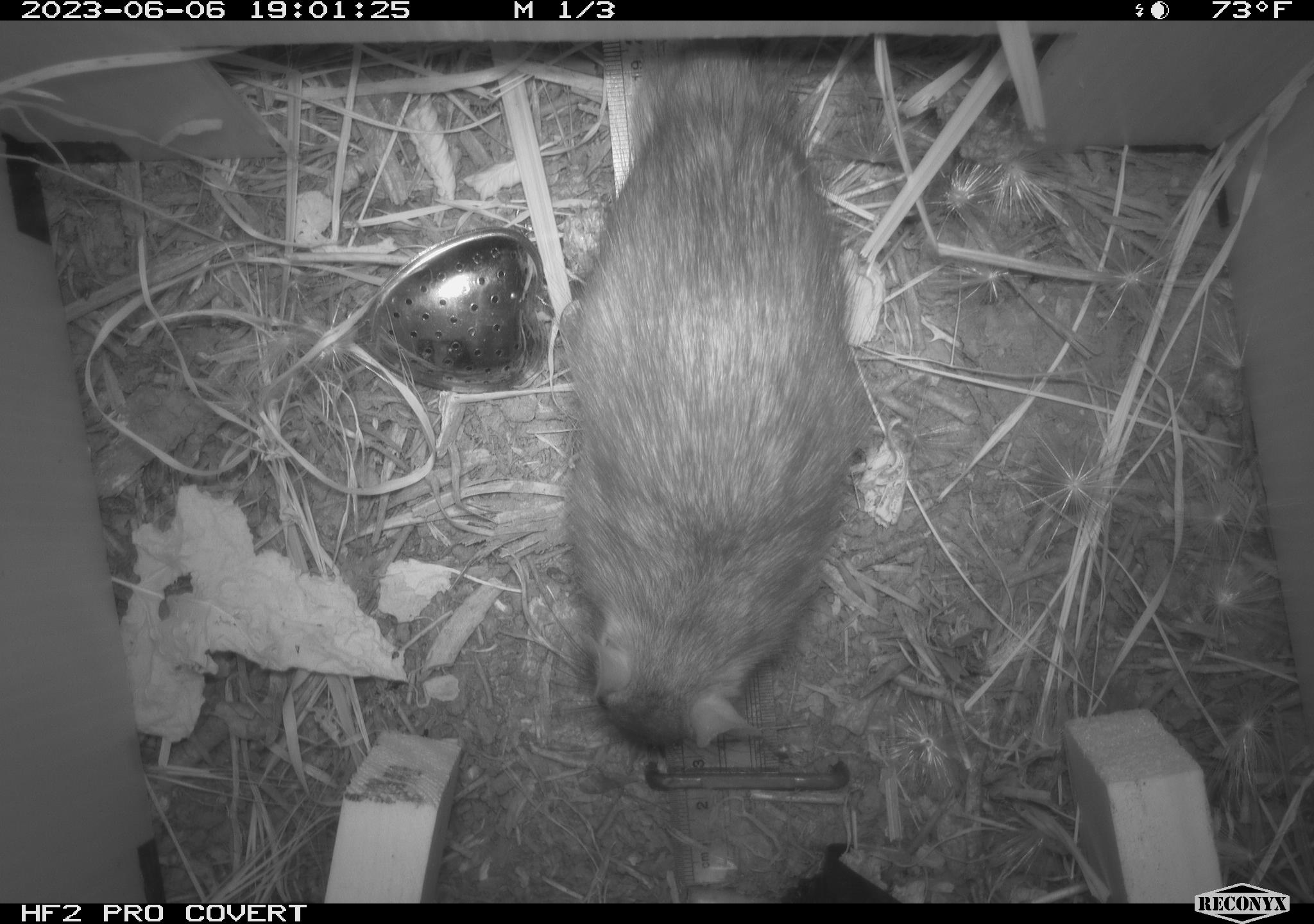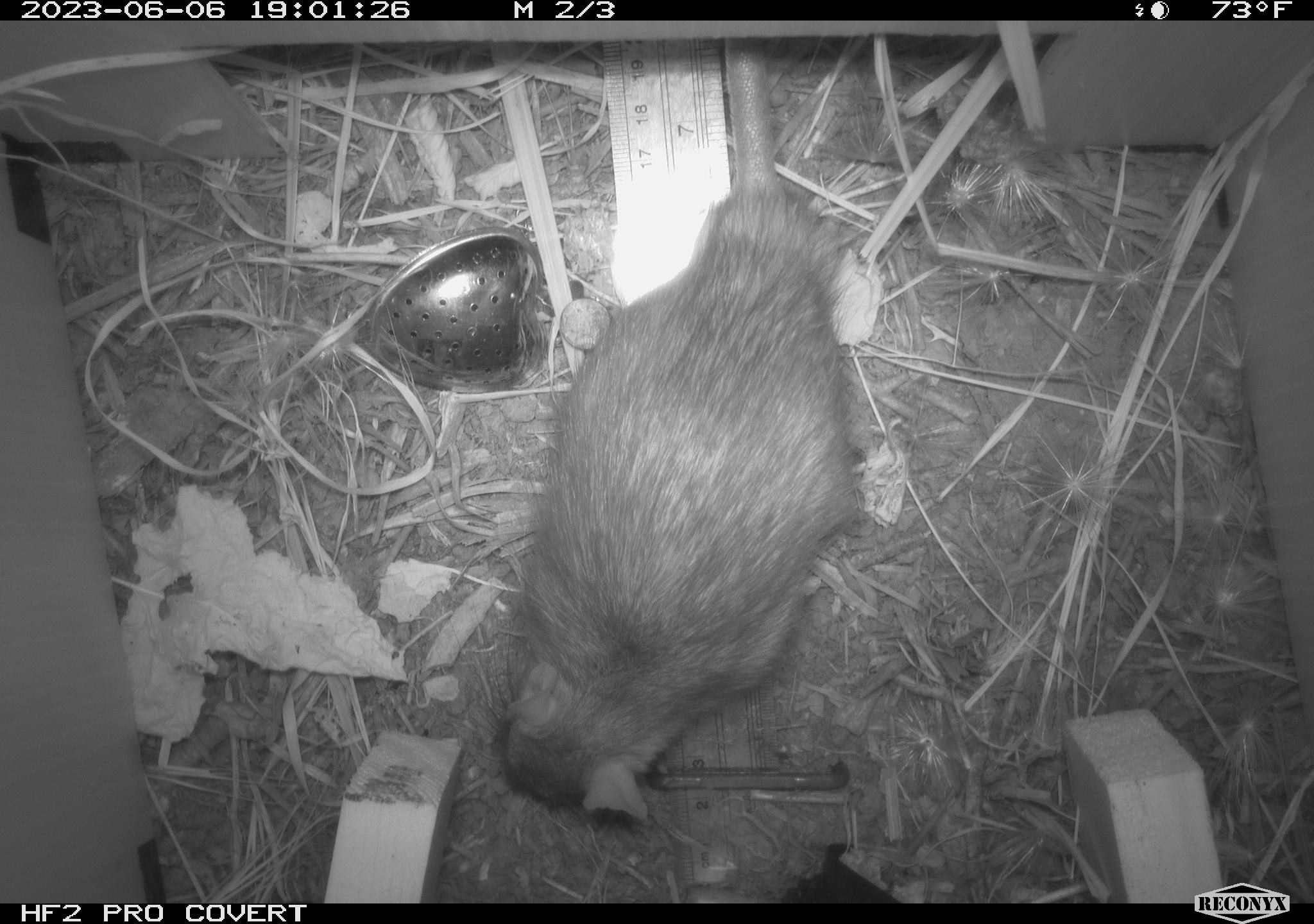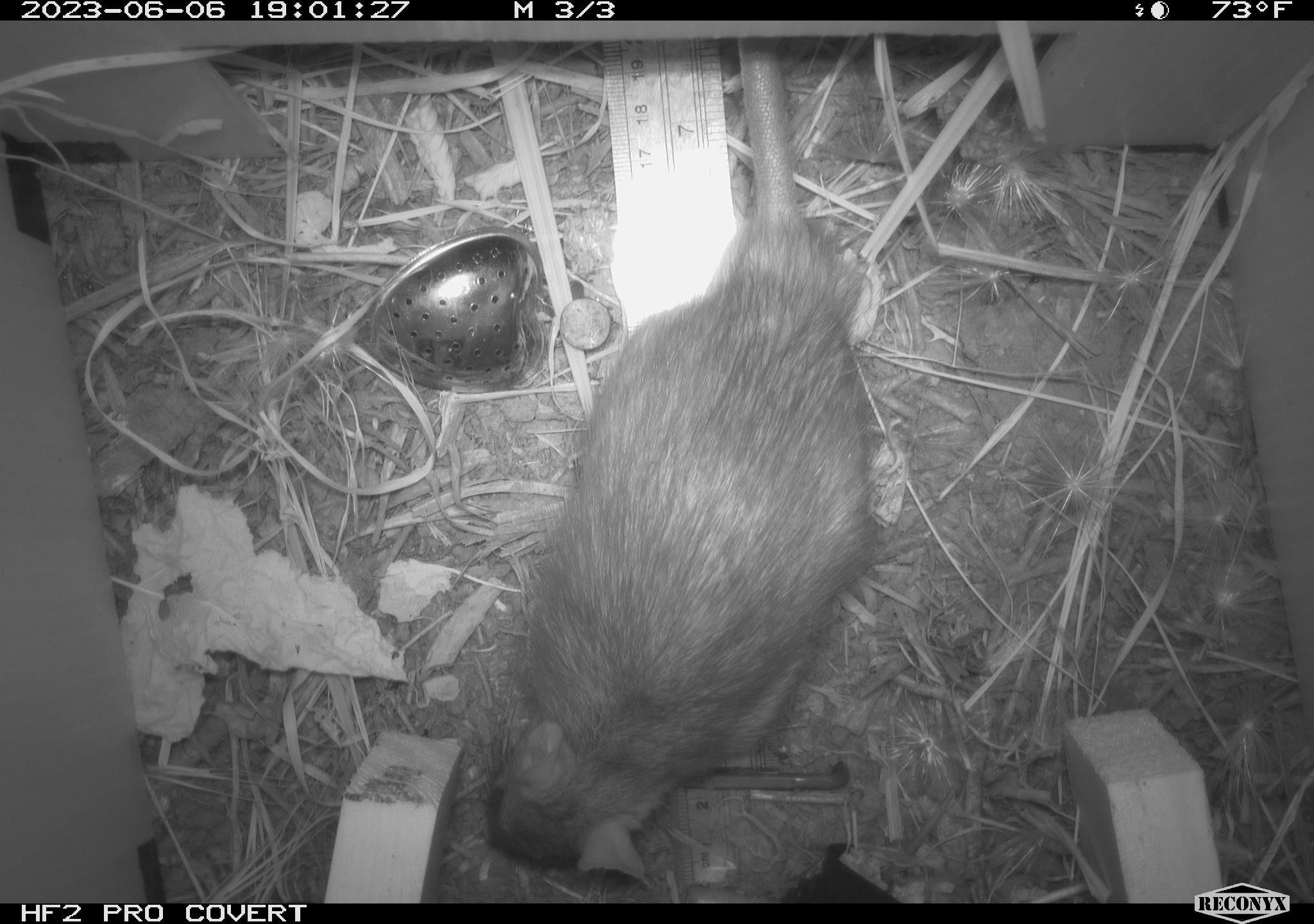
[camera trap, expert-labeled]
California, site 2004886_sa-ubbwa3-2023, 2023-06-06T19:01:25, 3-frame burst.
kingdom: Animalia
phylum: Chordata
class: Mammalia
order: Rodentia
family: Muridae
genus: Rattus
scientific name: Rattus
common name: rat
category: rattus species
Rattus species (rat) (Rattus).